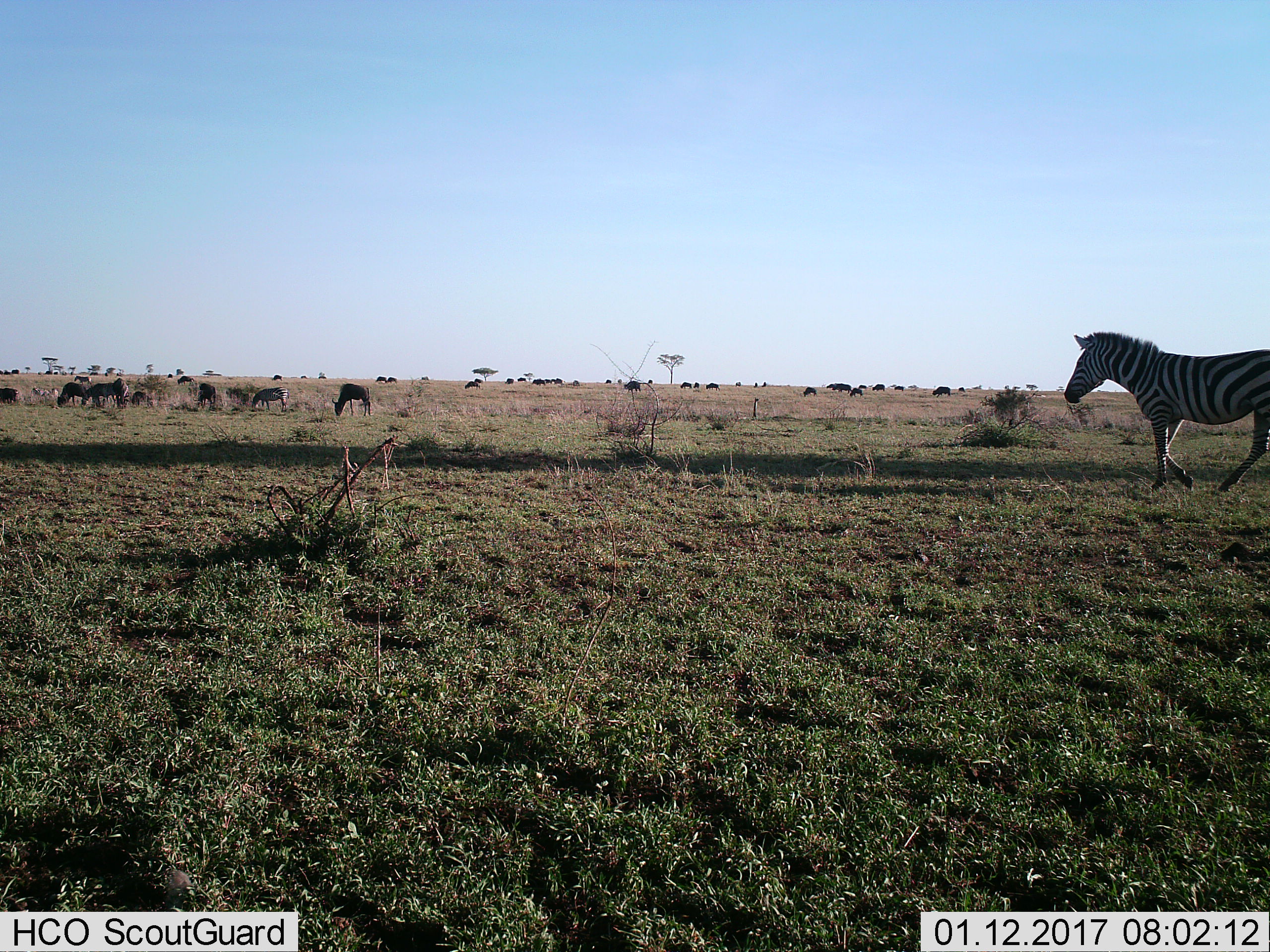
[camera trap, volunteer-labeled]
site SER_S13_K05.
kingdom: Animalia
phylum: Chordata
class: Mammalia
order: Artiodactyla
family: Bovidae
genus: Connochaetes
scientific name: Connochaetes taurinus taurinus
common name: blue wildebeest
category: wildebeestblue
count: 11-50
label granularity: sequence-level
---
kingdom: Animalia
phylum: Chordata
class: Mammalia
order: Perissodactyla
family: Equidae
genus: Equus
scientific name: Equus quagga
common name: plains zebra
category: zebraplains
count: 4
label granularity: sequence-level